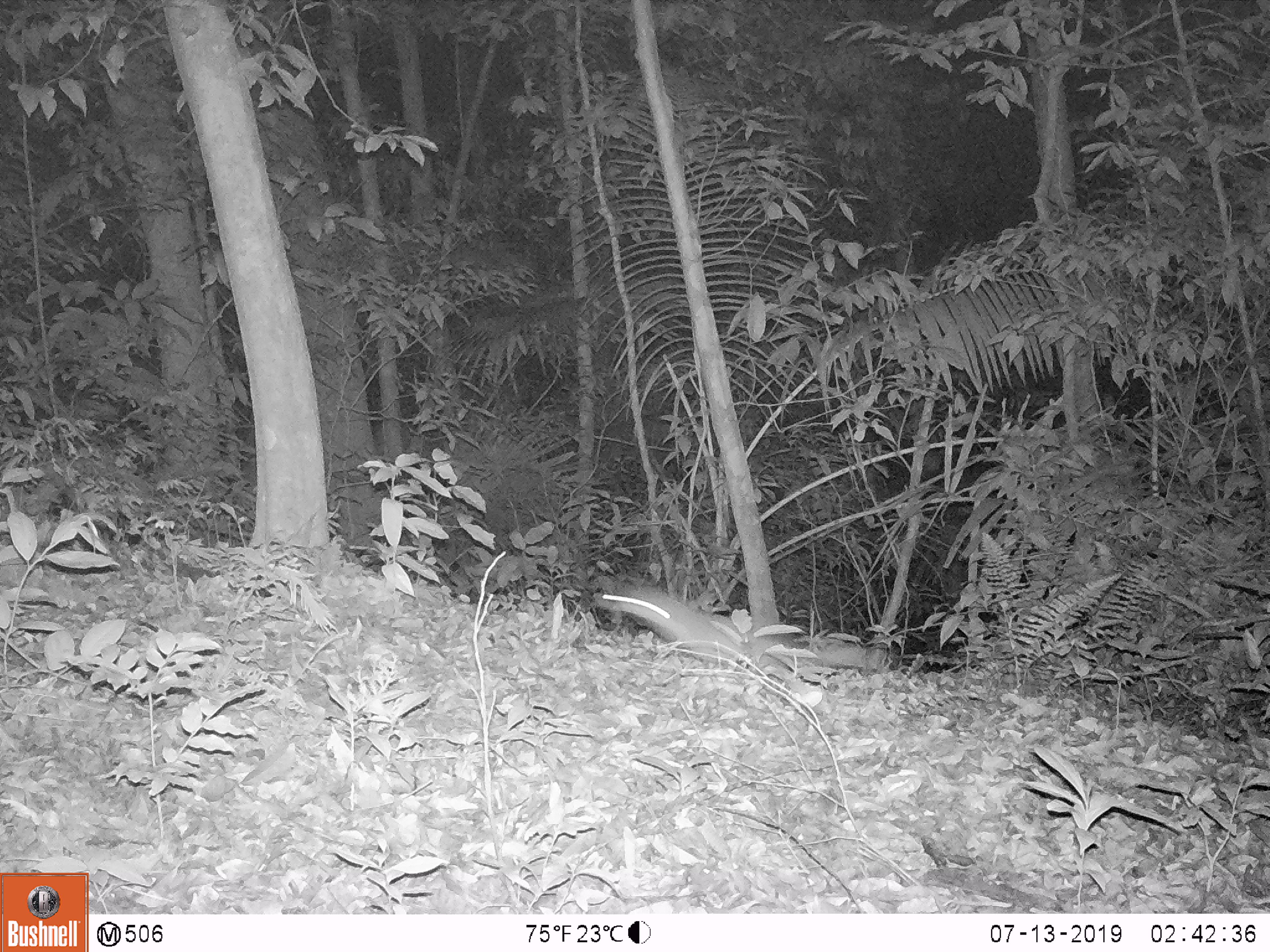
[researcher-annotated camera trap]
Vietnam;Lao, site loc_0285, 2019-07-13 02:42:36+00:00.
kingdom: Animalia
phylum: Chordata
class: Mammalia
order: Carnivora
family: Mustelidae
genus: Melogale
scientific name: Melogale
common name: ferret badger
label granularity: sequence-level